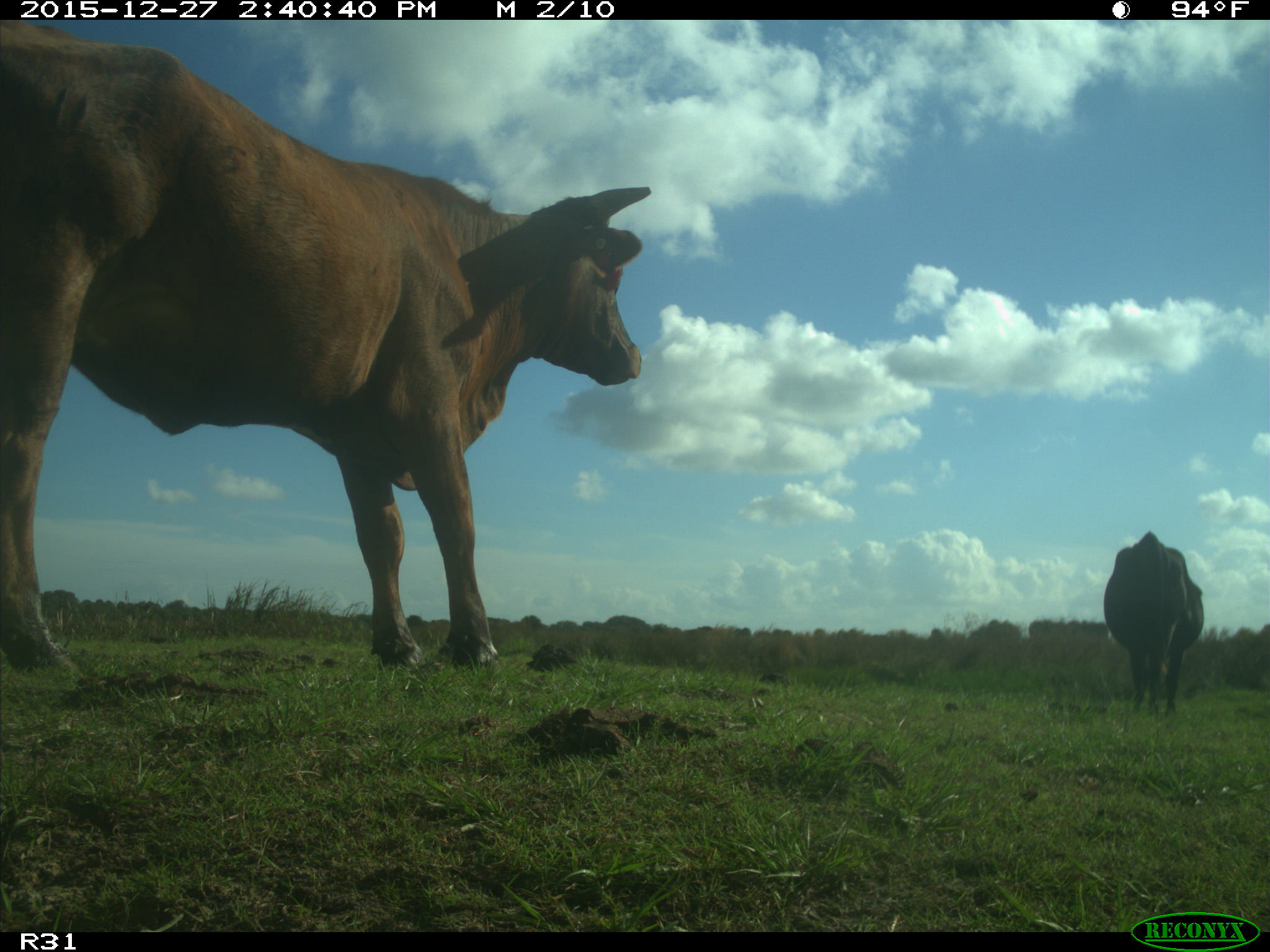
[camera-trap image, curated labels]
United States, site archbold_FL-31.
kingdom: Animalia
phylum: Chordata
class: Mammalia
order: Artiodactyla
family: Bovidae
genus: Bos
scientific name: Bos taurus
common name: domestic cow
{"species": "Bos taurus (domestic cow)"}